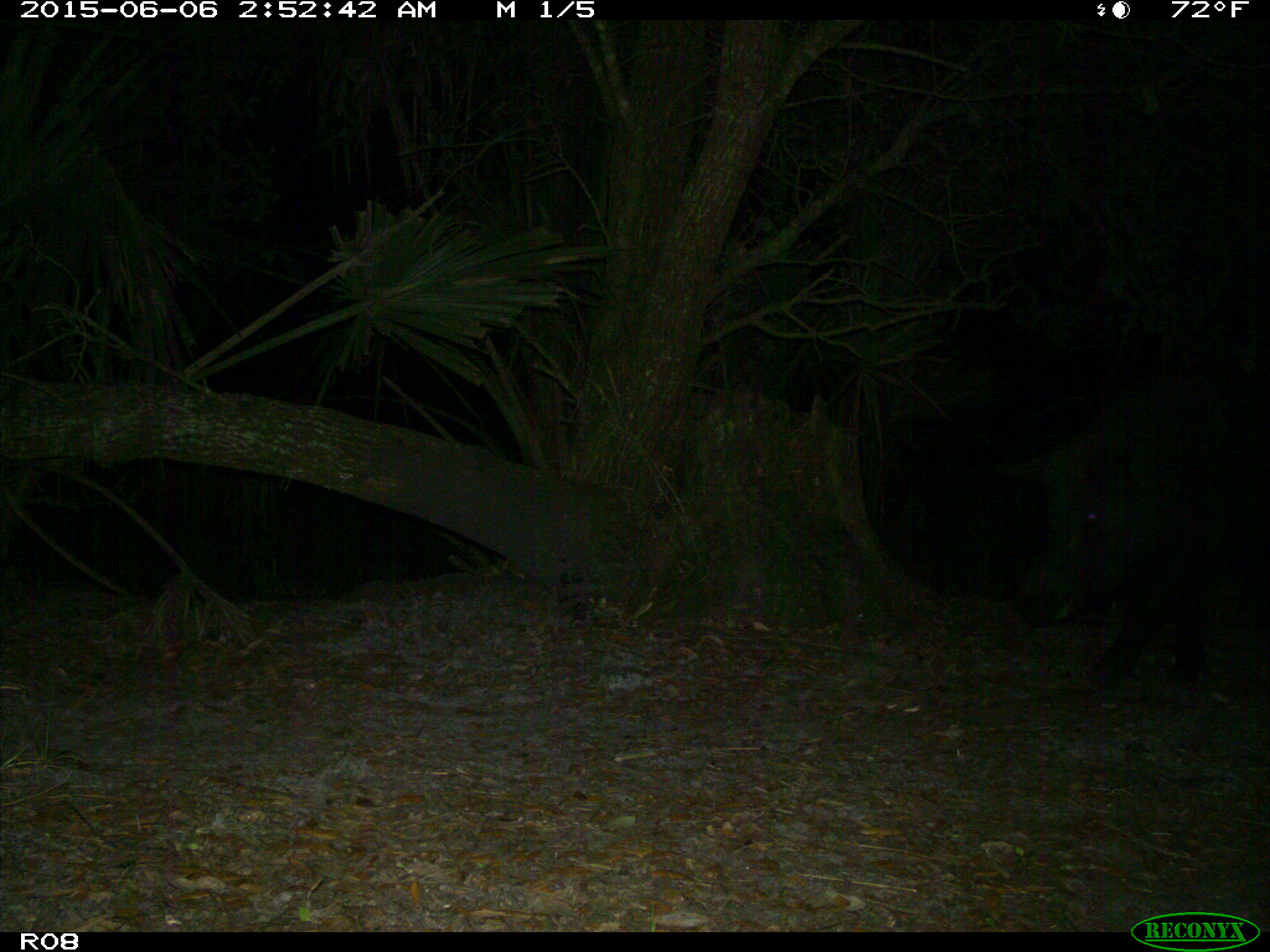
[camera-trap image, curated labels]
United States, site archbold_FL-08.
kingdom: Animalia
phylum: Chordata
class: Mammalia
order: Artiodactyla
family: Suidae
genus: Sus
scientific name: Sus scrofa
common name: wild boar